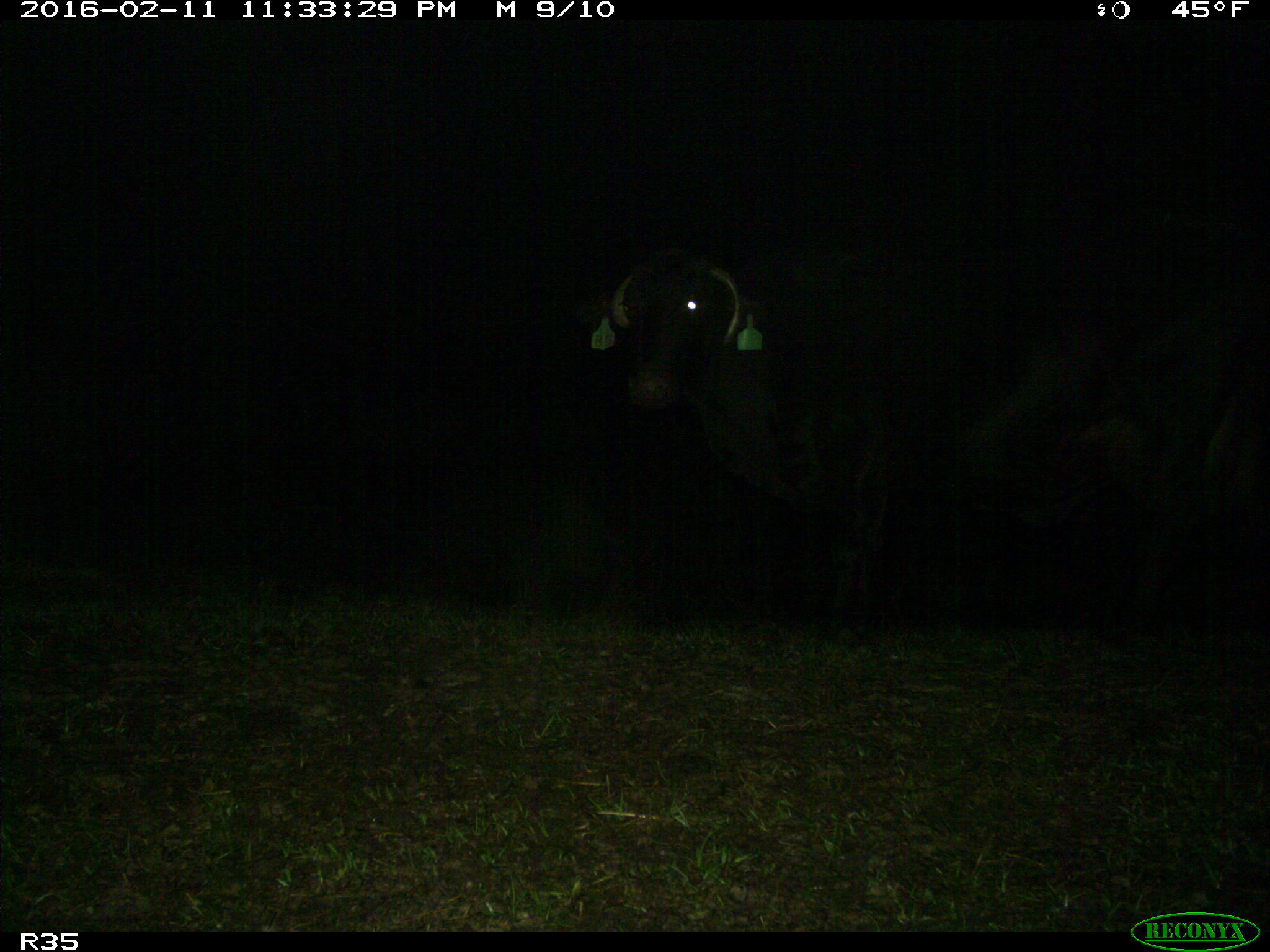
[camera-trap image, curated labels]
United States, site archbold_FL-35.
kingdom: Animalia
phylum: Chordata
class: Mammalia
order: Artiodactyla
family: Bovidae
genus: Bos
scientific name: Bos taurus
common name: domestic cow